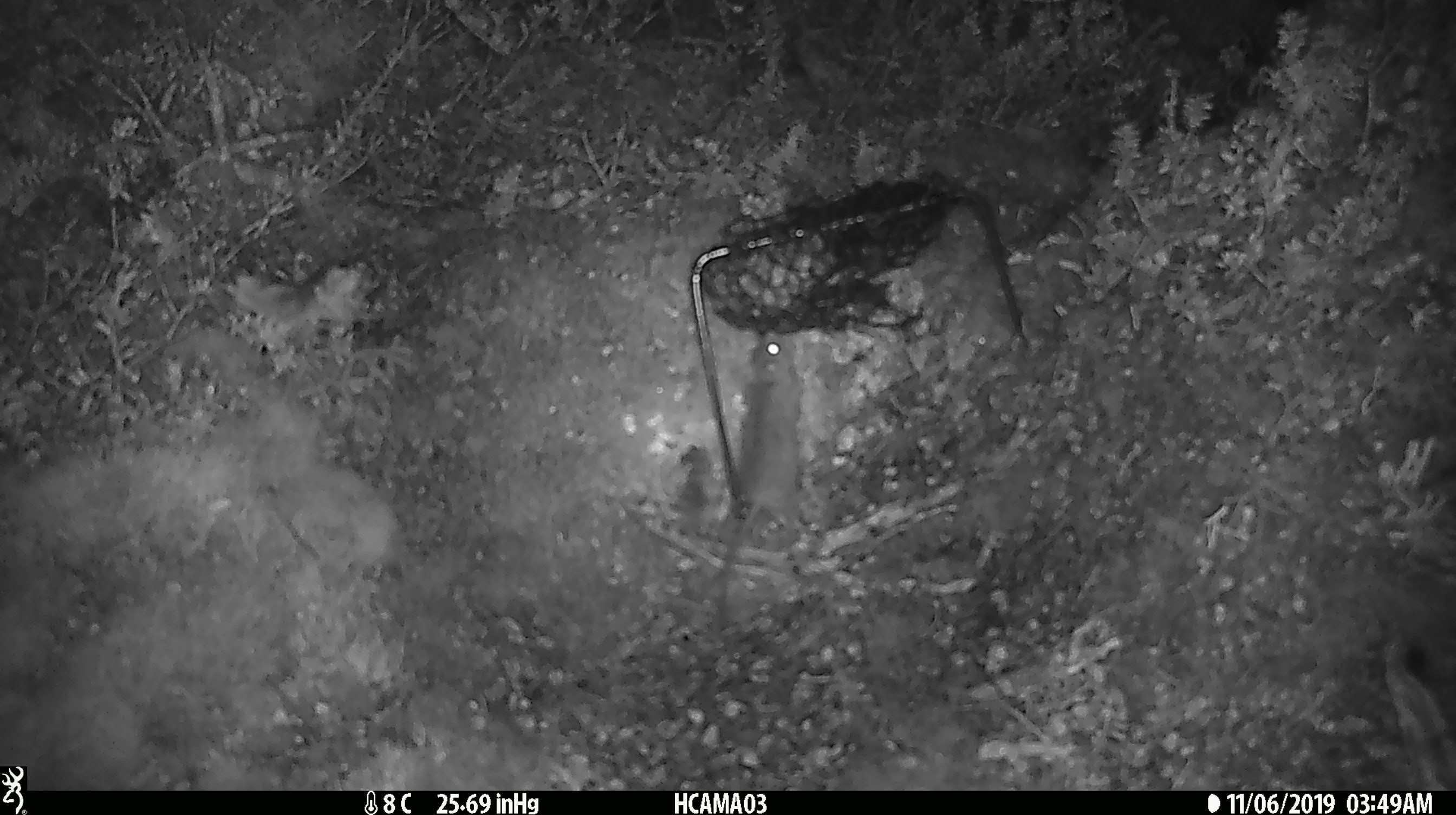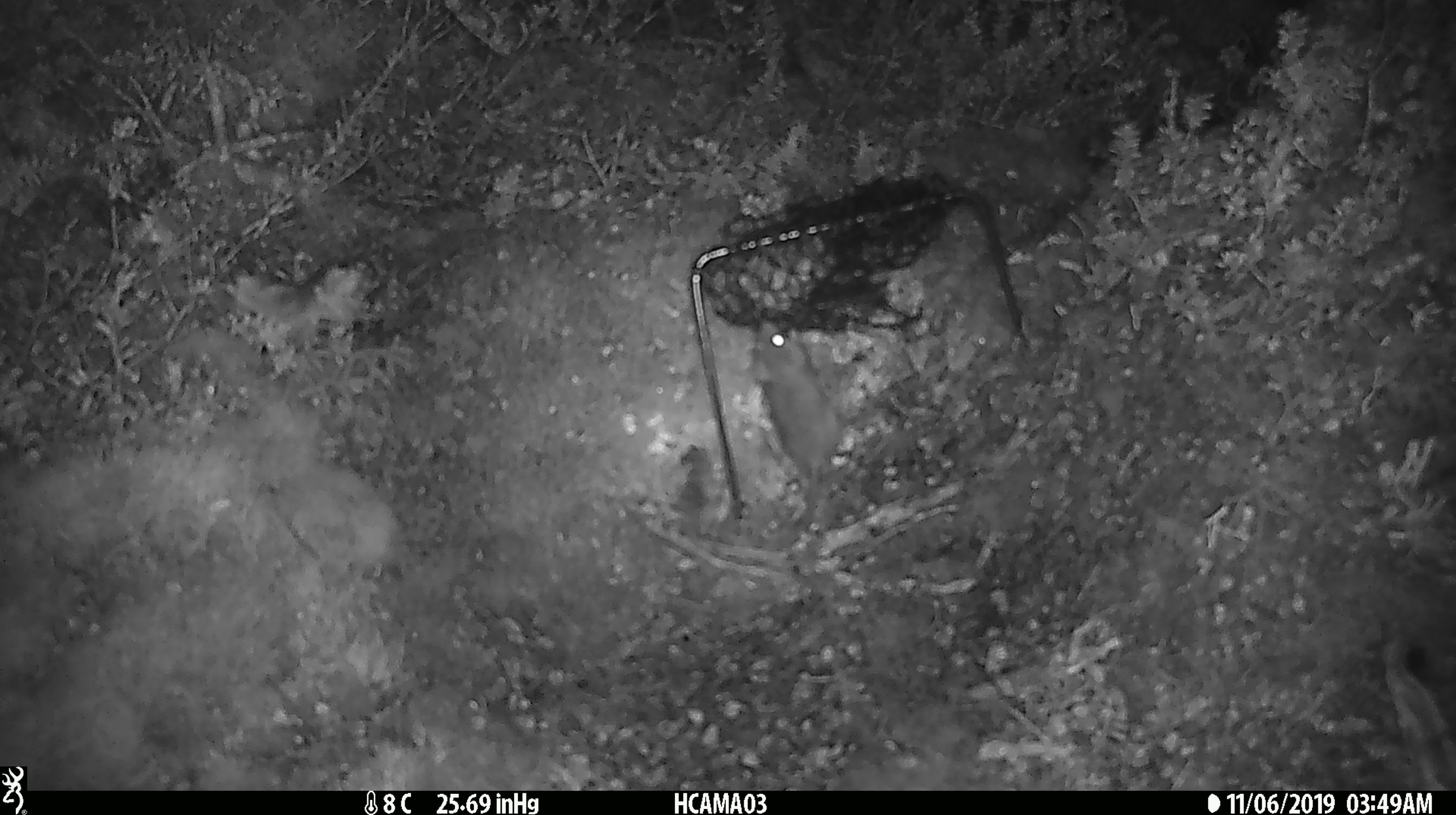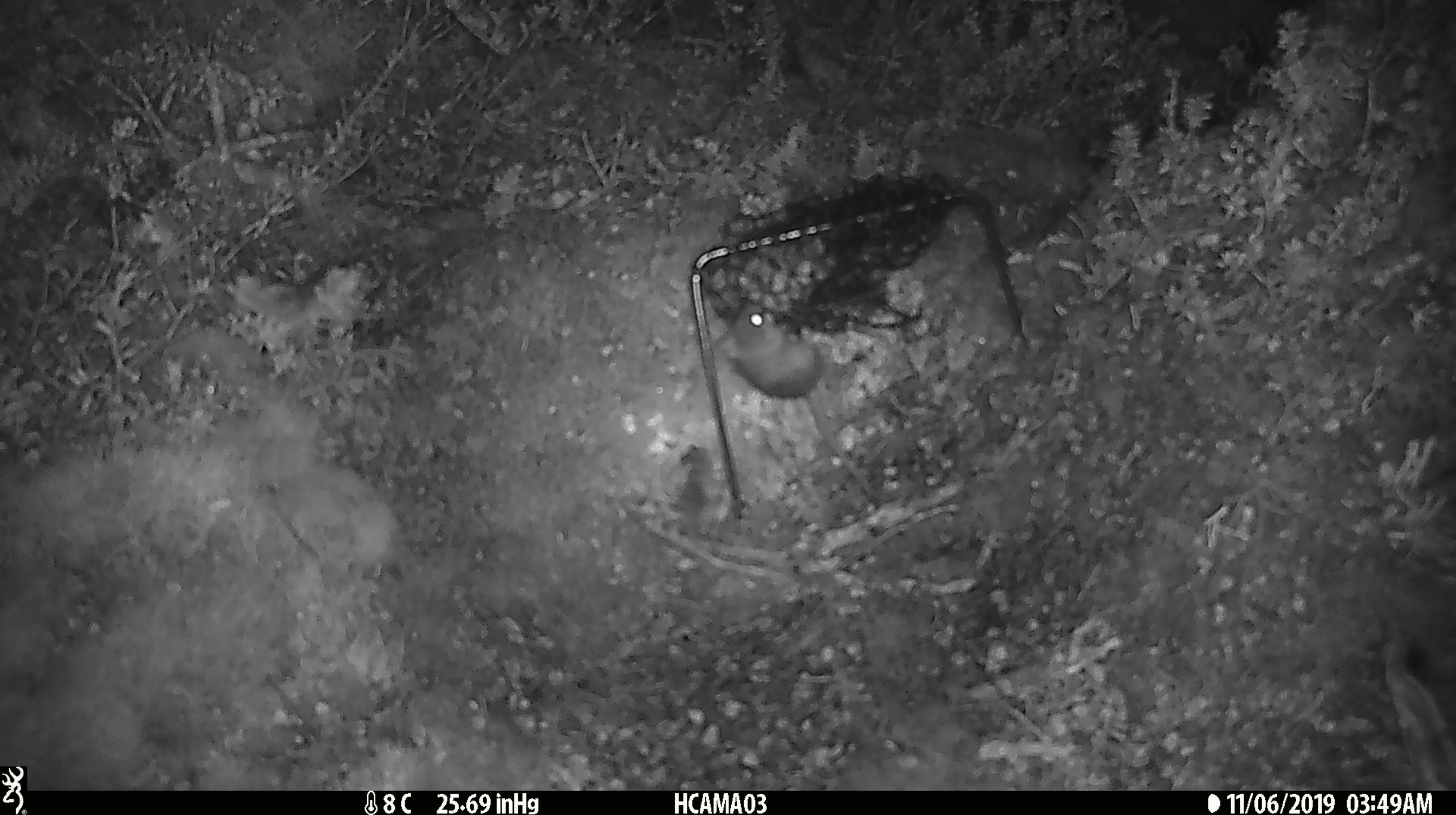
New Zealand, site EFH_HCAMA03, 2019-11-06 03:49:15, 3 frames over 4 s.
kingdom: Animalia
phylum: Chordata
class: Mammalia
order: Rodentia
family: Muridae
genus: Mus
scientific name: Mus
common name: mouse